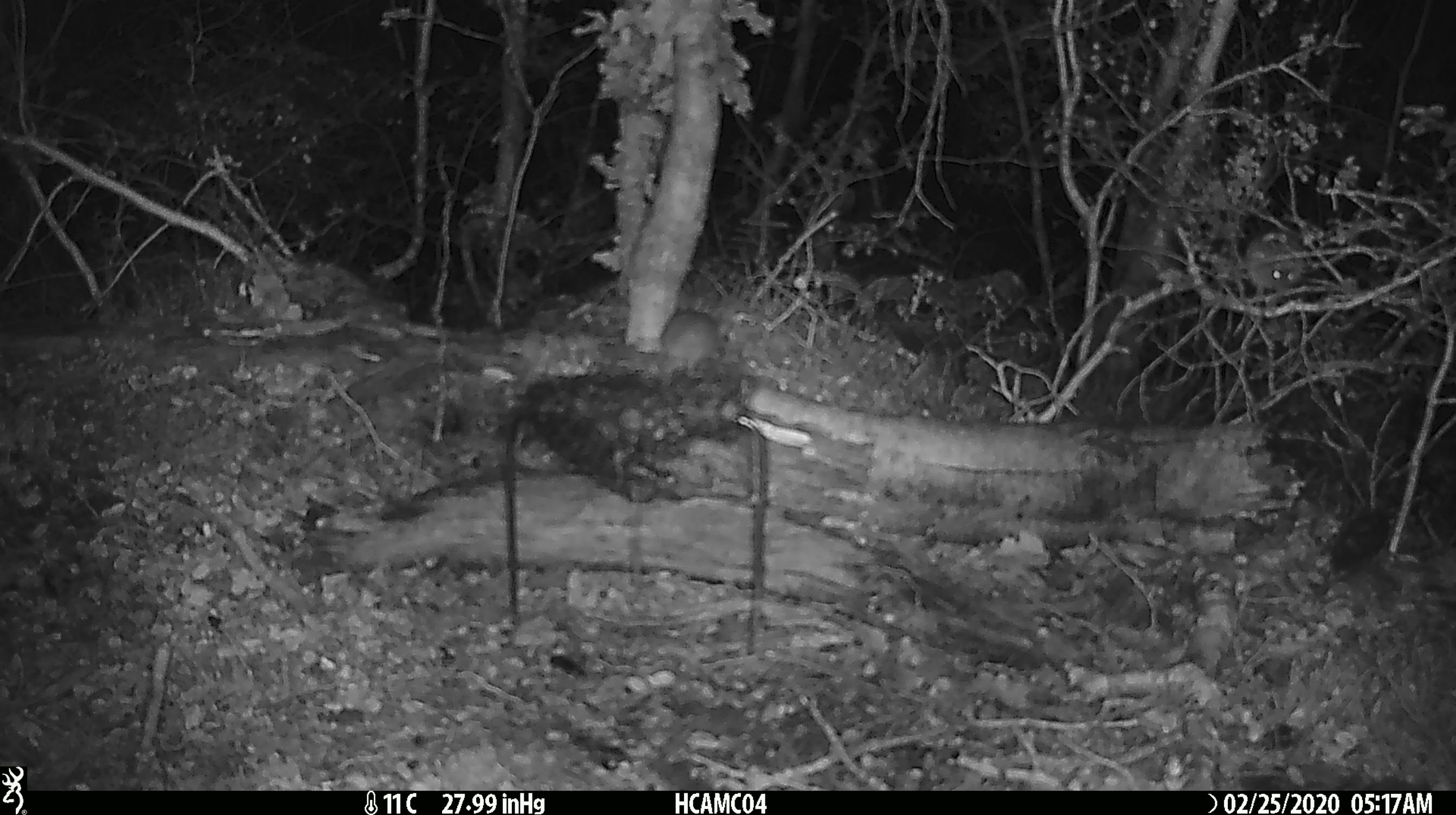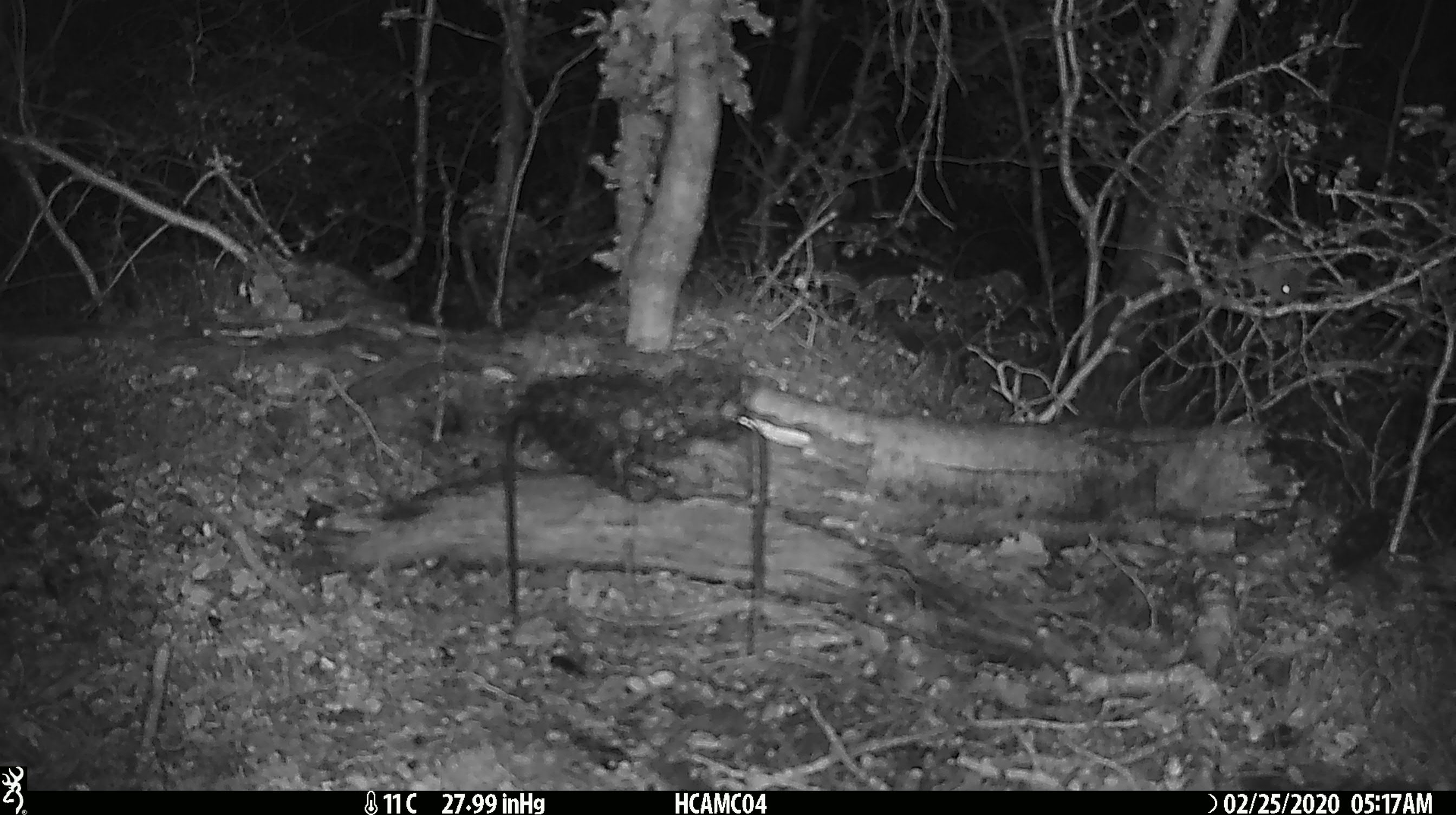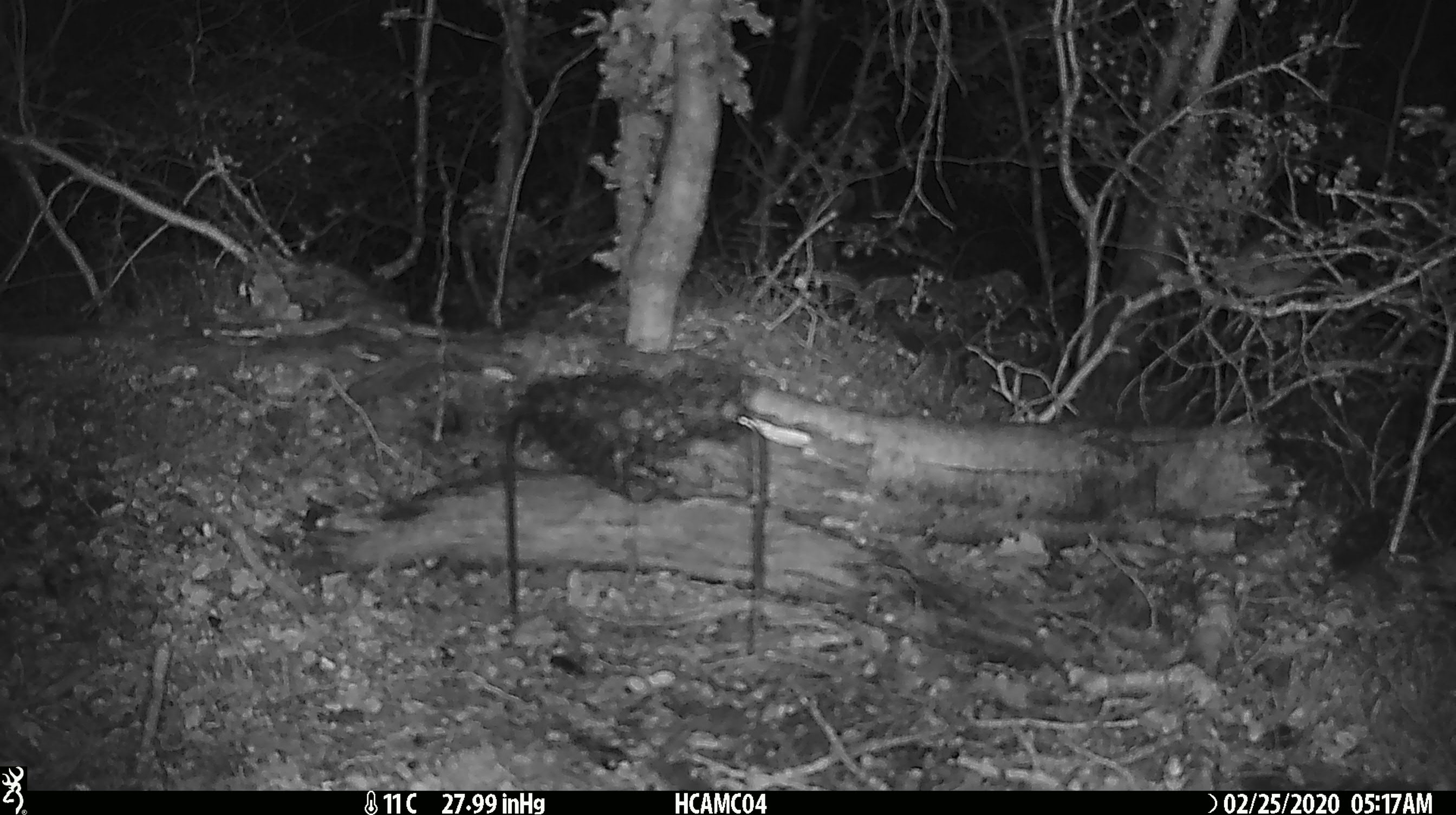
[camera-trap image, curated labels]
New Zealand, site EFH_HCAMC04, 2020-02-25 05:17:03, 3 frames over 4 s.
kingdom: Animalia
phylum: Chordata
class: Mammalia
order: Rodentia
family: Muridae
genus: Mus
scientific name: Mus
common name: mouse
Mouse (Mus).